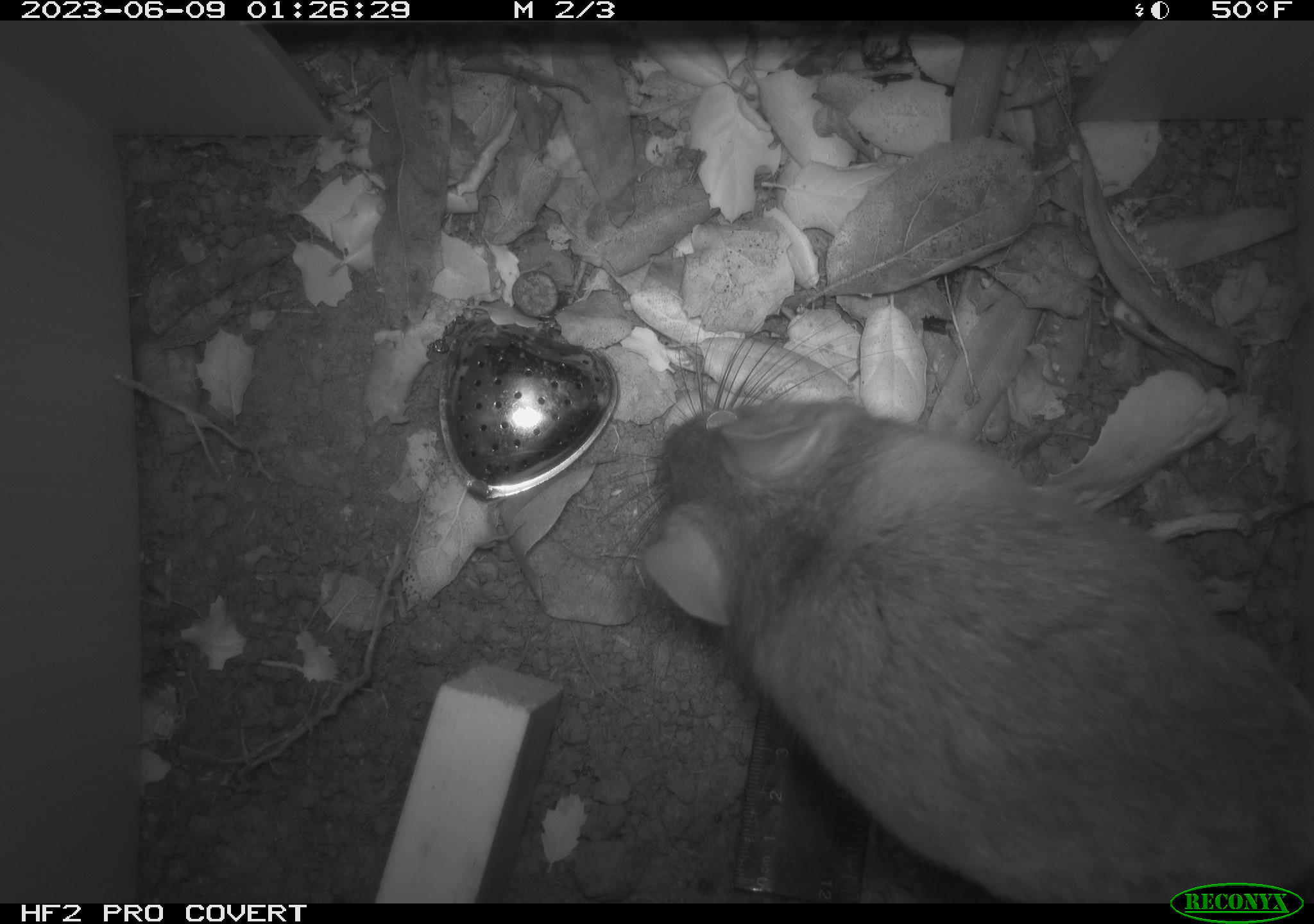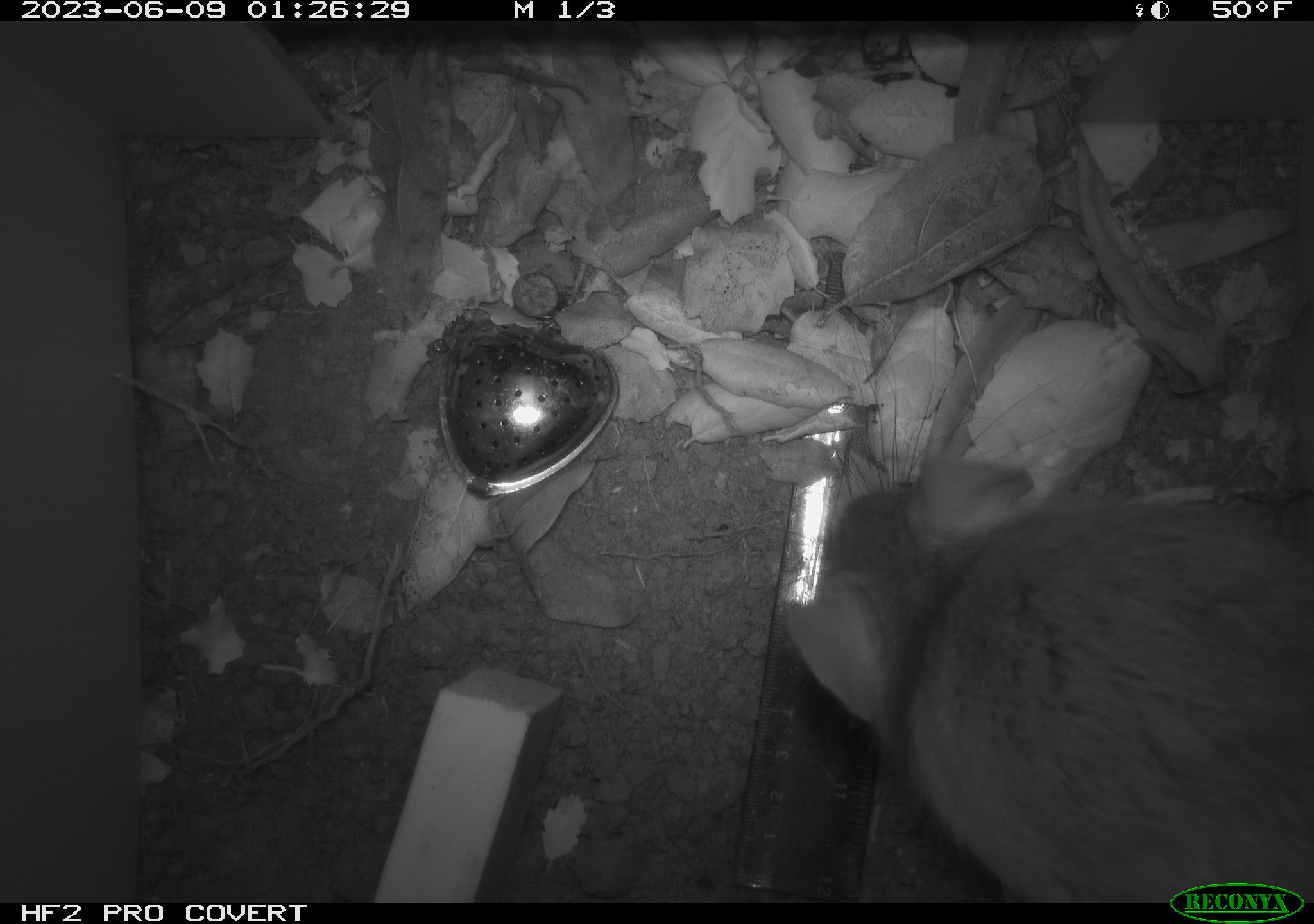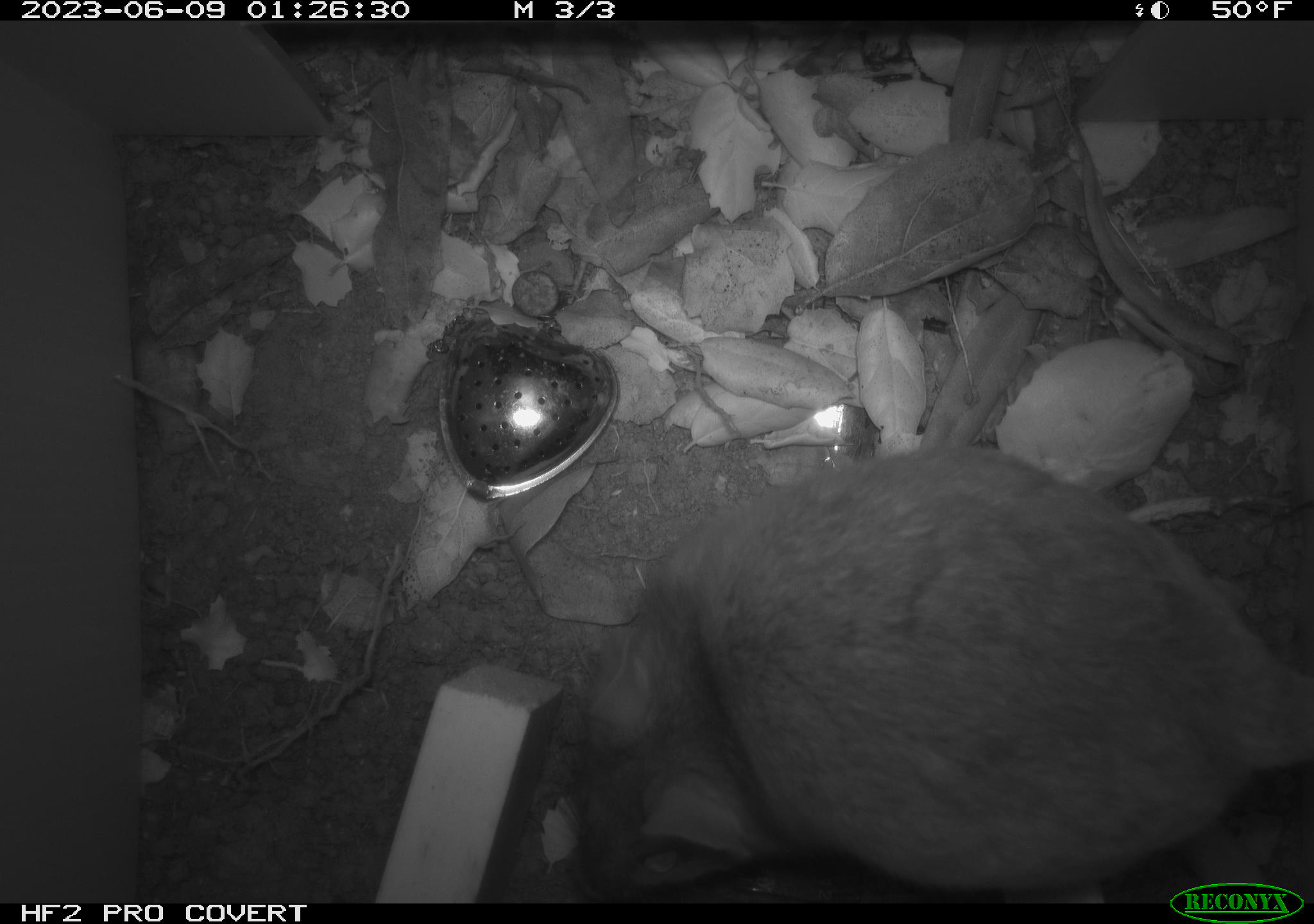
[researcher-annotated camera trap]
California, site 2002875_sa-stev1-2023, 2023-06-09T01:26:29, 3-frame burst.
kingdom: Animalia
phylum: Chordata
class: Mammalia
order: Rodentia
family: Cricetidae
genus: Neotoma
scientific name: Neotoma fuscipes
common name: dusky-footed woodrat